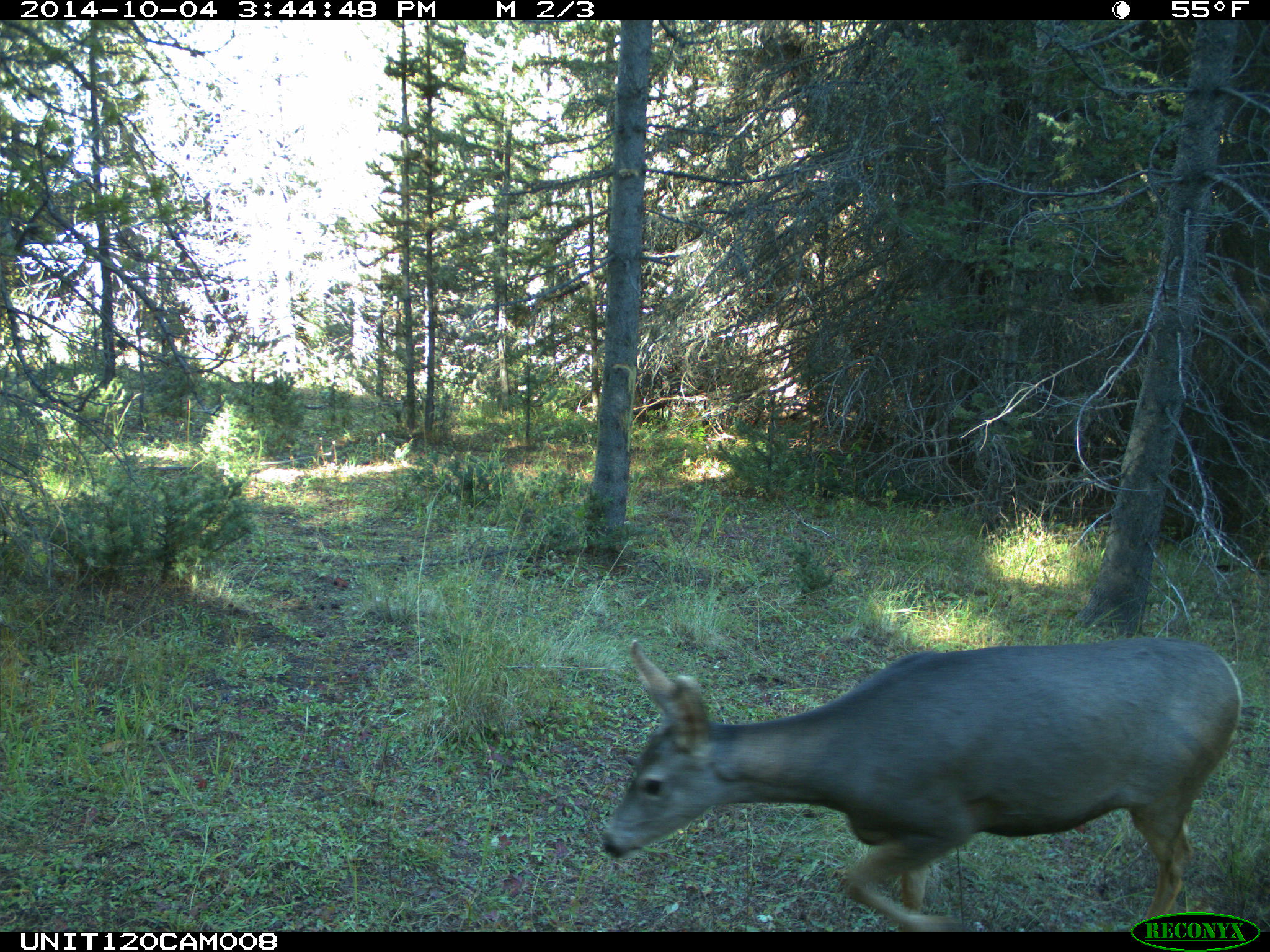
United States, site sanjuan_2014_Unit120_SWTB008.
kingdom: Animalia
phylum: Chordata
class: Mammalia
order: Artiodactyla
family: Cervidae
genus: Odocoileus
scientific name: Odocoileus hemionus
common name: mule deer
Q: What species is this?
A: Odocoileus hemionus (mule deer).